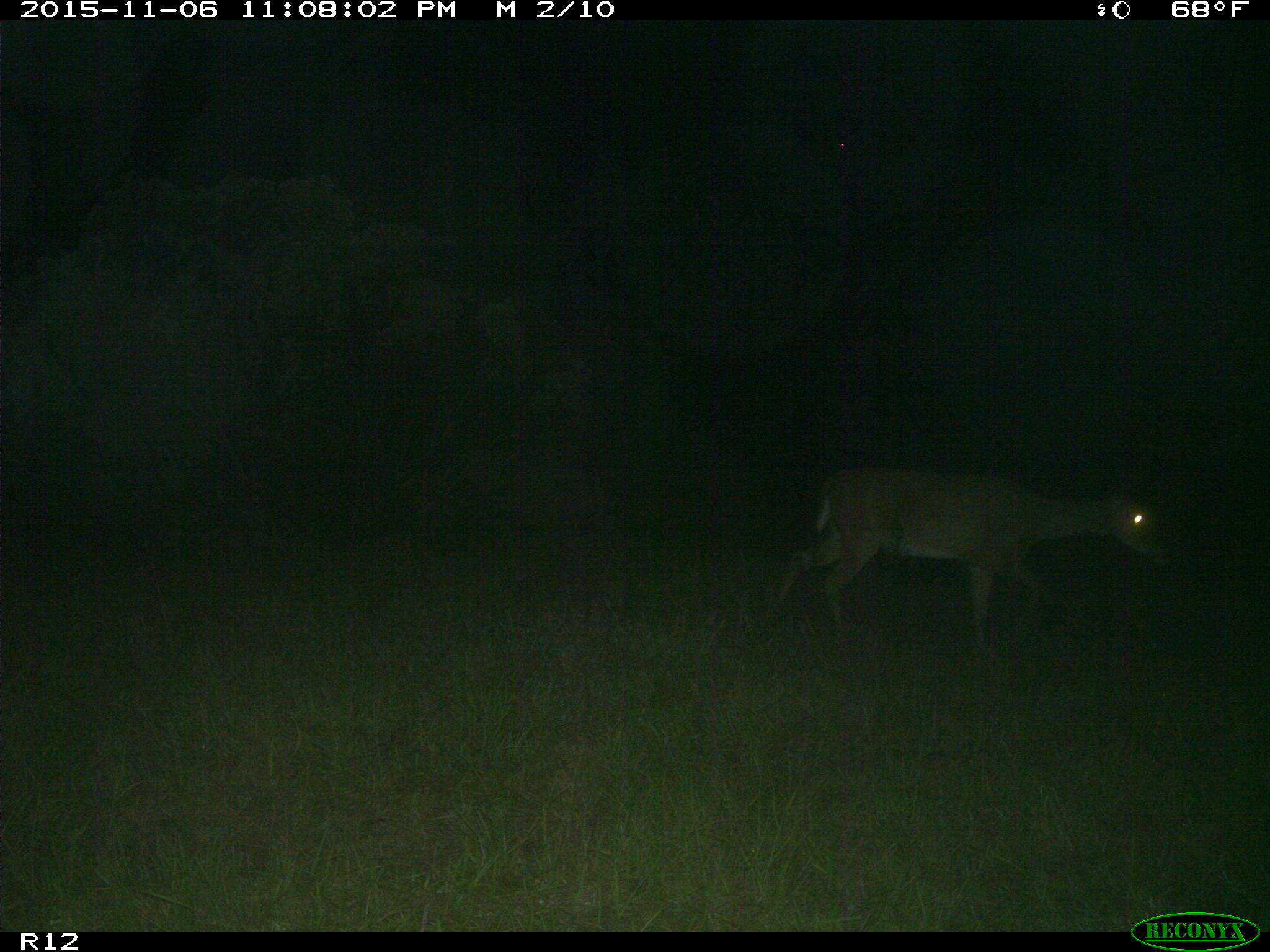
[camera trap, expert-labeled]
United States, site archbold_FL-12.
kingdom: Animalia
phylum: Chordata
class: Mammalia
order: Artiodactyla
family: Cervidae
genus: Odocoileus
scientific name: Odocoileus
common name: deer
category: unidentified deer